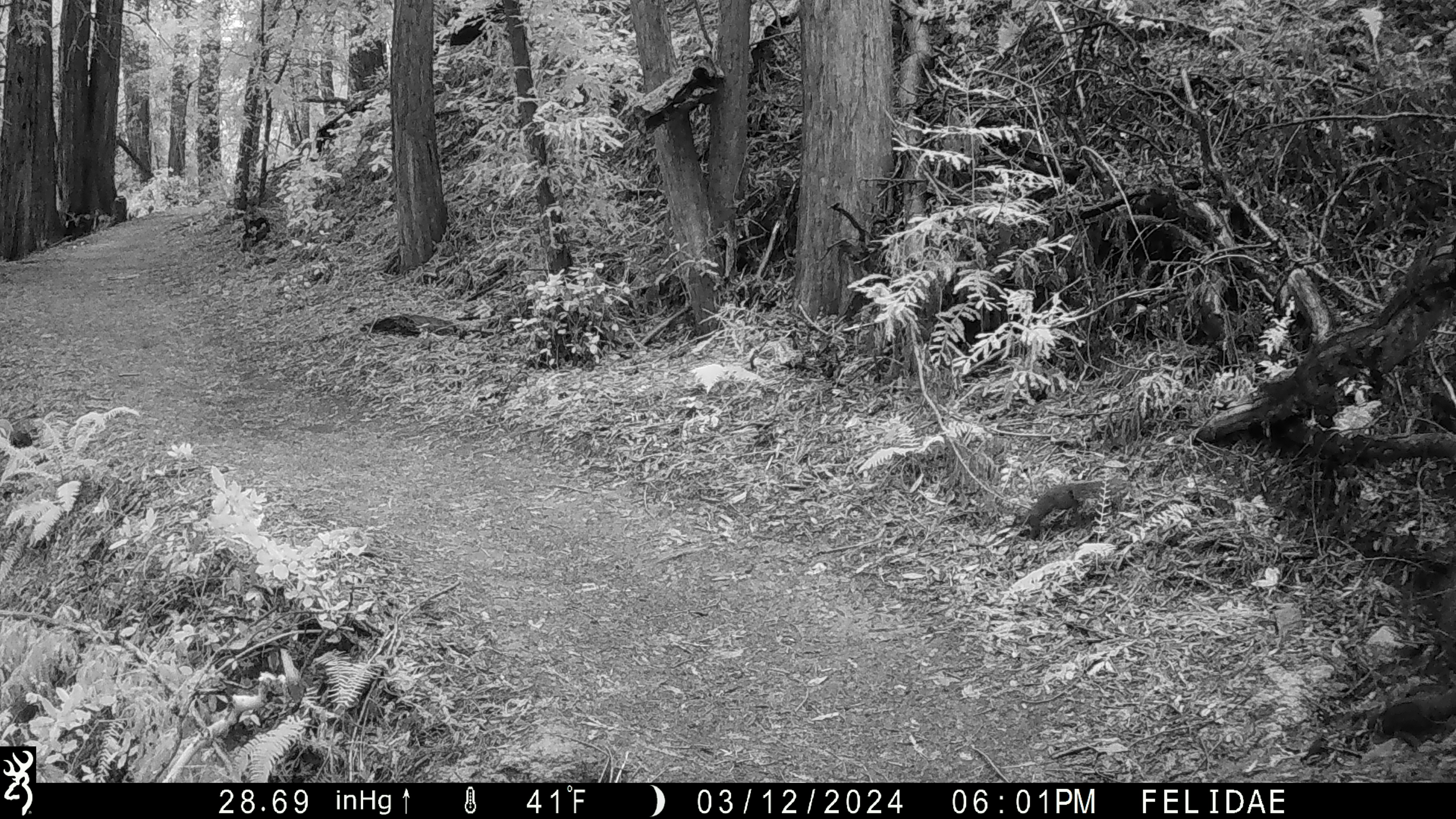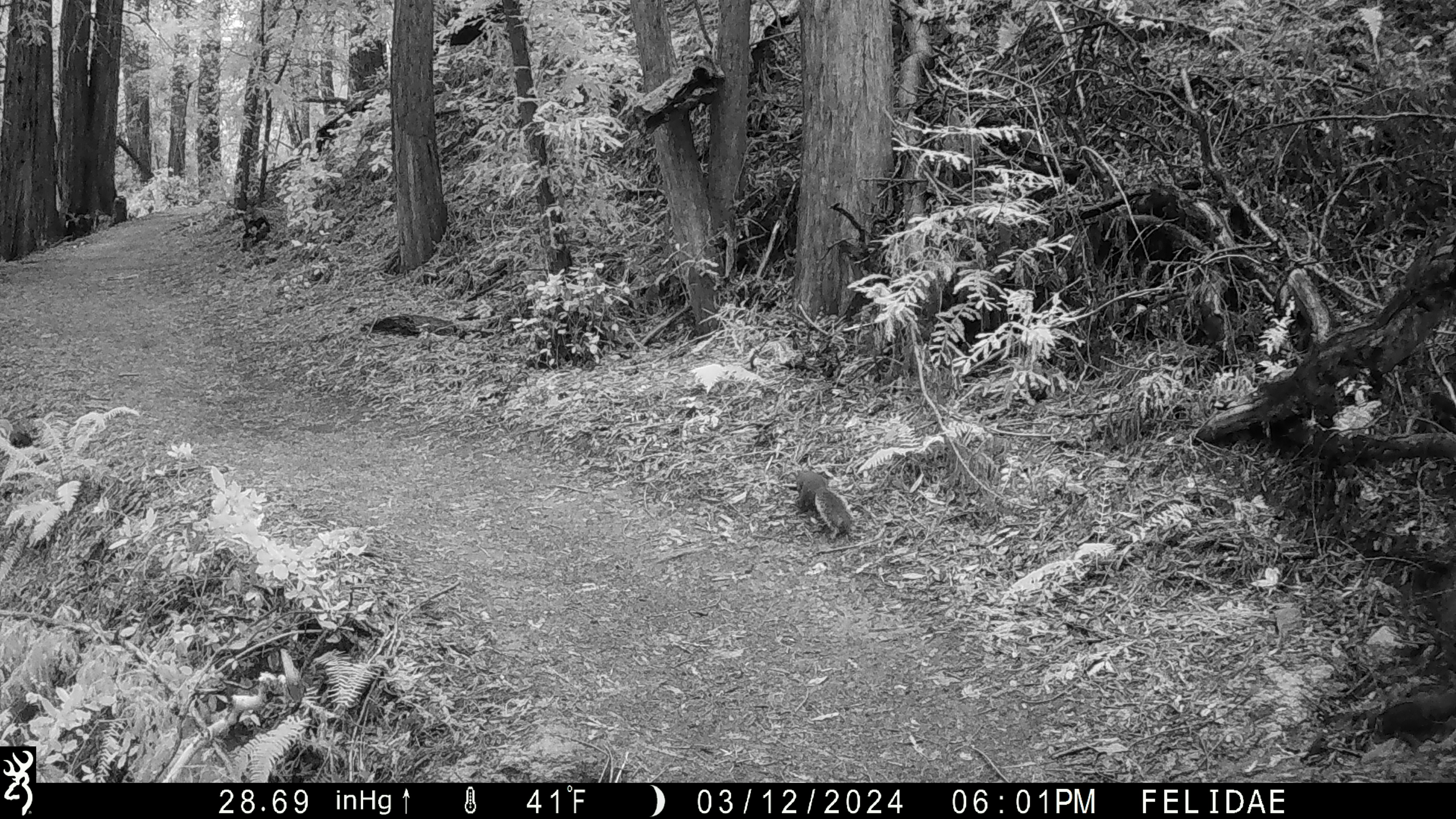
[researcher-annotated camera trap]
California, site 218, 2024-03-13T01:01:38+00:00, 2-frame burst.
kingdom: Animalia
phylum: Chordata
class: Mammalia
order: Rodentia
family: Sciuridae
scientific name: Sciuridae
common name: squirrel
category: unknown squirrel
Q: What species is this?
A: Unknown squirrel (squirrel) (Sciuridae).